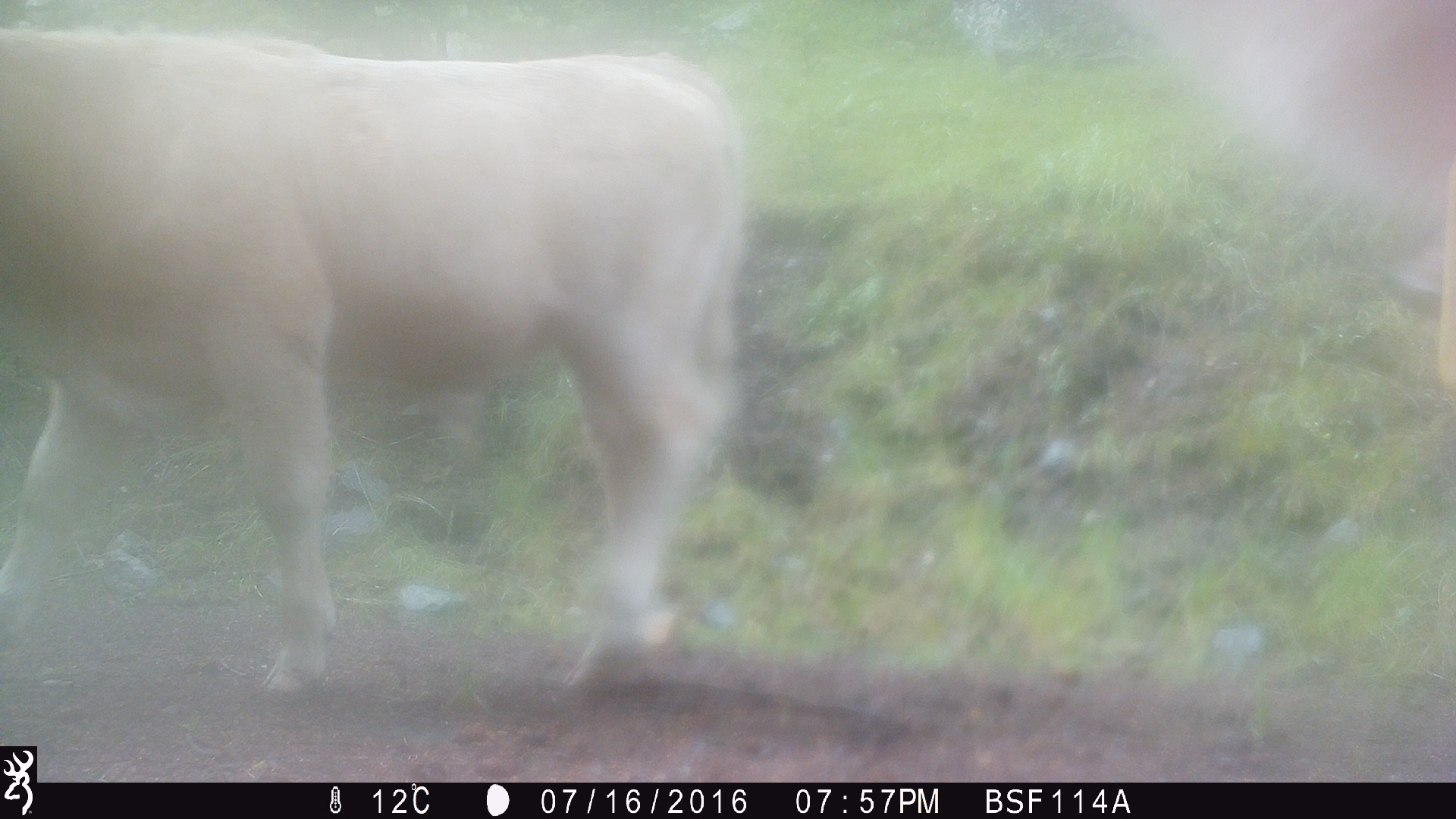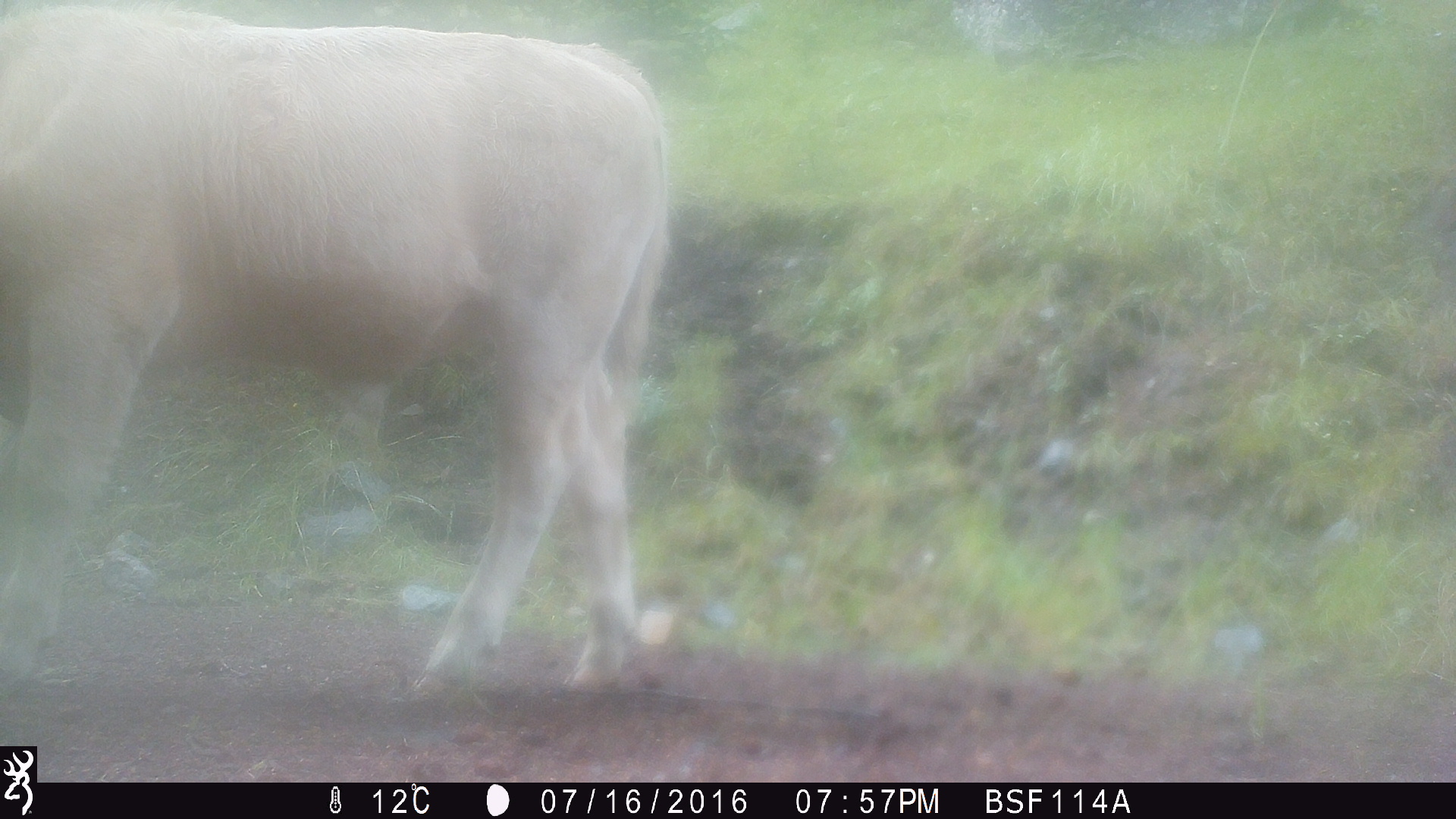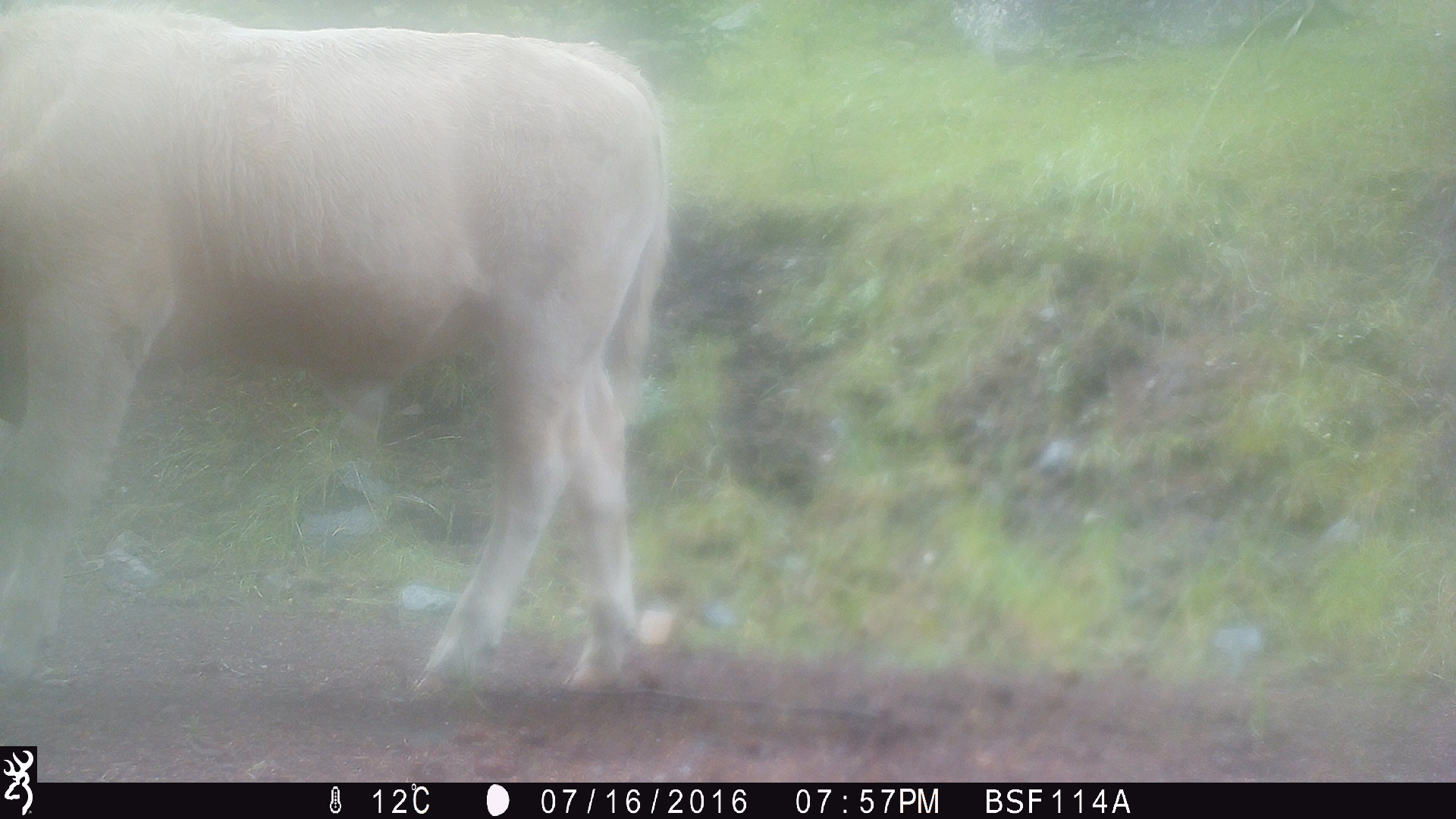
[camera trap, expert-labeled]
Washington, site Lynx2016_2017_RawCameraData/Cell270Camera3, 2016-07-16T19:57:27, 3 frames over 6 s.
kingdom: Animalia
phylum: Chordata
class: Mammalia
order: Artiodactyla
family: Bovidae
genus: Bos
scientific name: Bos taurus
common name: domestic cattle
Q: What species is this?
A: Domestic cattle (Bos taurus).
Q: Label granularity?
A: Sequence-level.